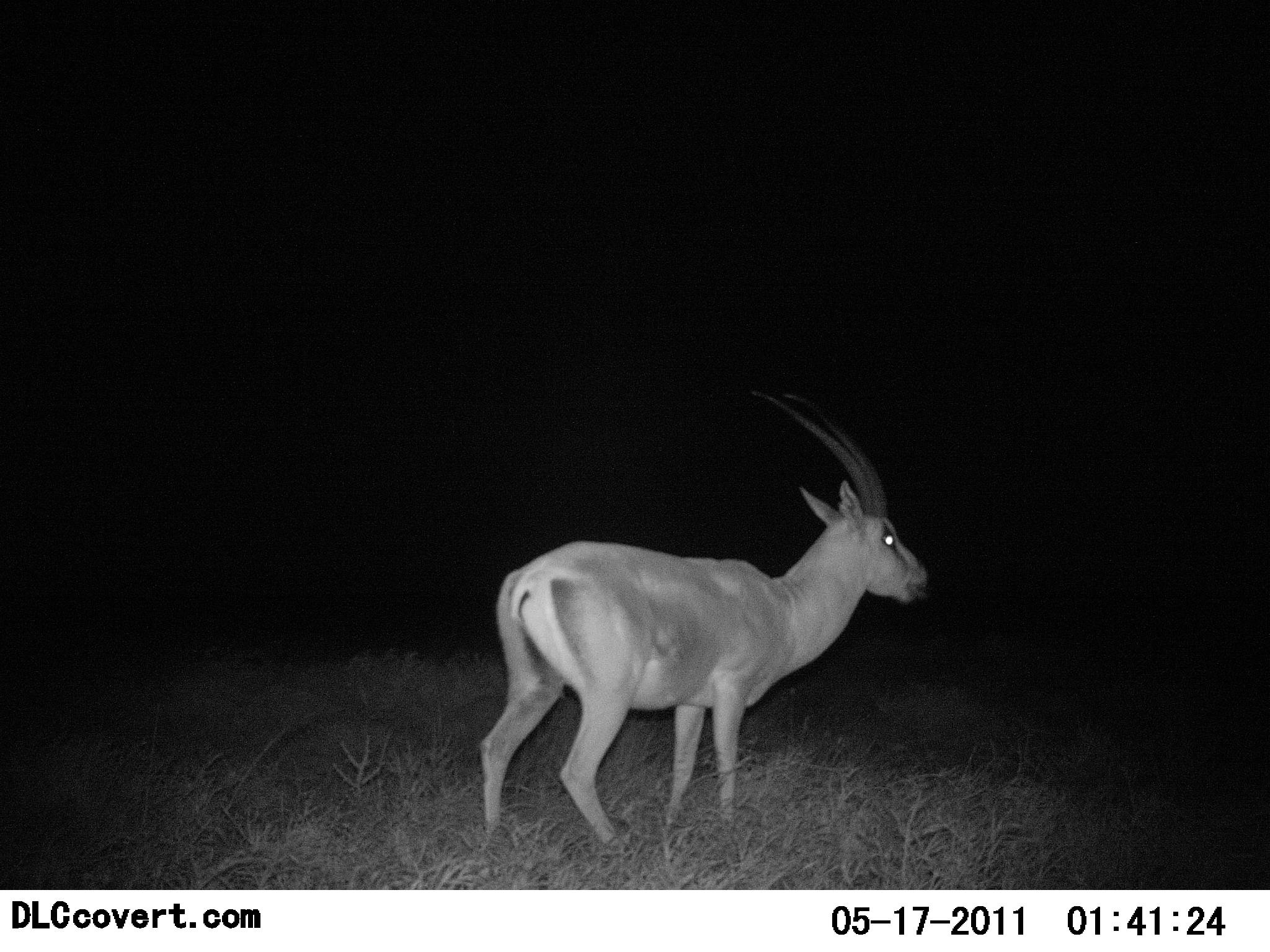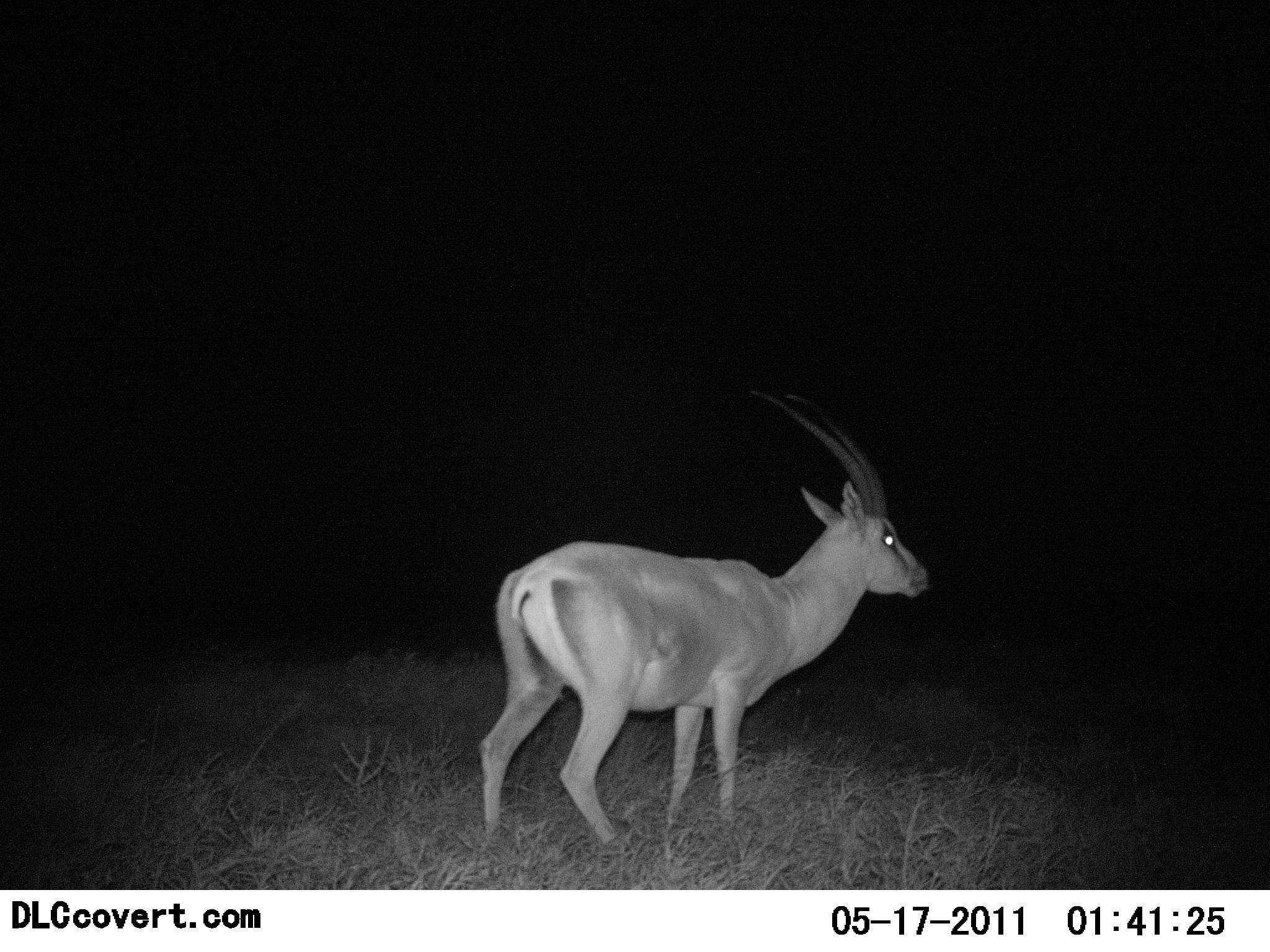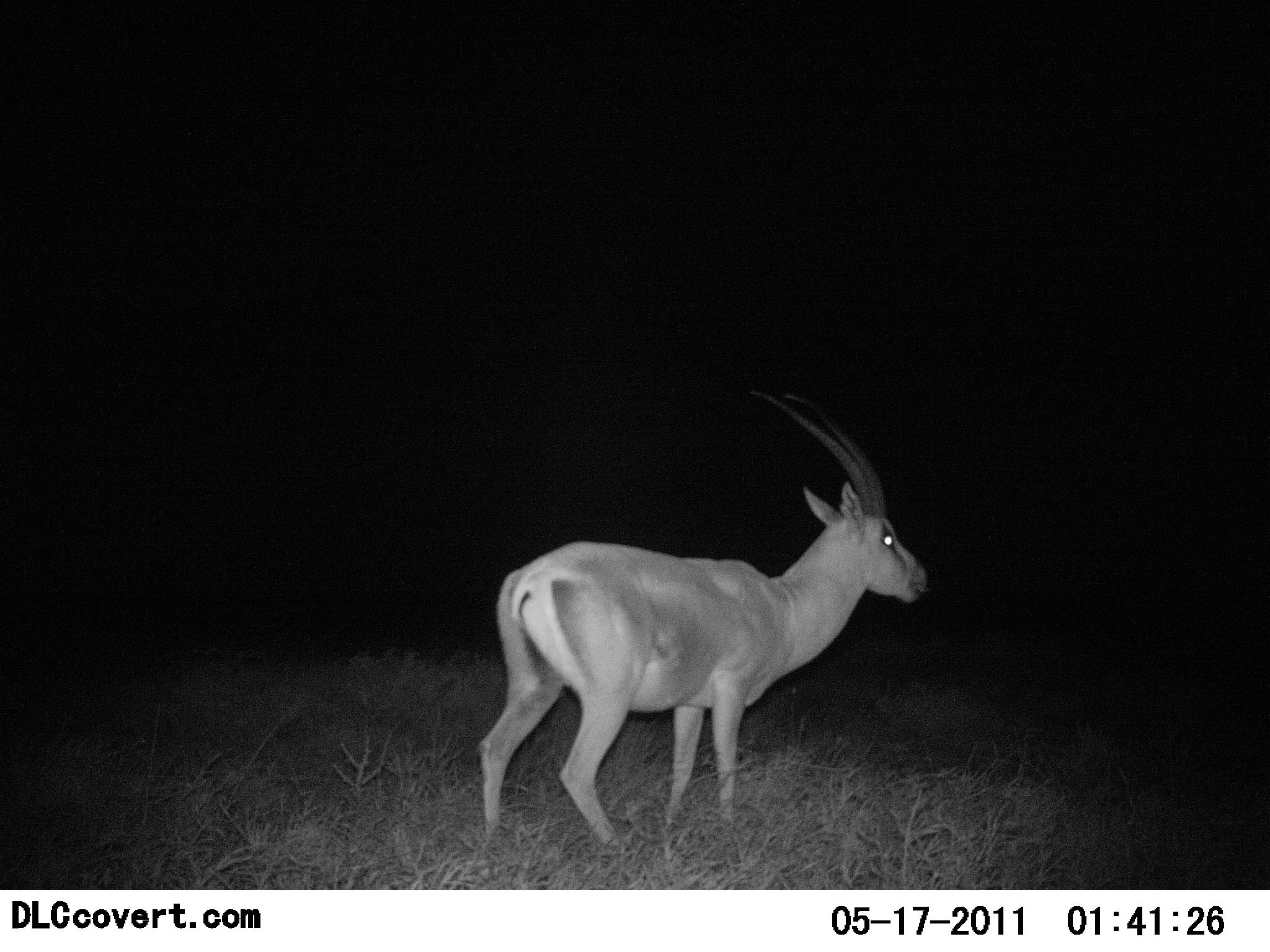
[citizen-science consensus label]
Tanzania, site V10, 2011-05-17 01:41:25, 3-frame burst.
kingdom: Animalia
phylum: Chordata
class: Mammalia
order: Artiodactyla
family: Bovidae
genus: Nanger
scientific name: Nanger granti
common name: grant's gazelle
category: gazellegrants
Gazellegrants (grant's gazelle) (Nanger granti), count 1. Behavior (volunteer vote fractions): standing 82%, resting 9%, moving 0%, interacting 0%. Young present (vote fraction): 0%. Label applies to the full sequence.